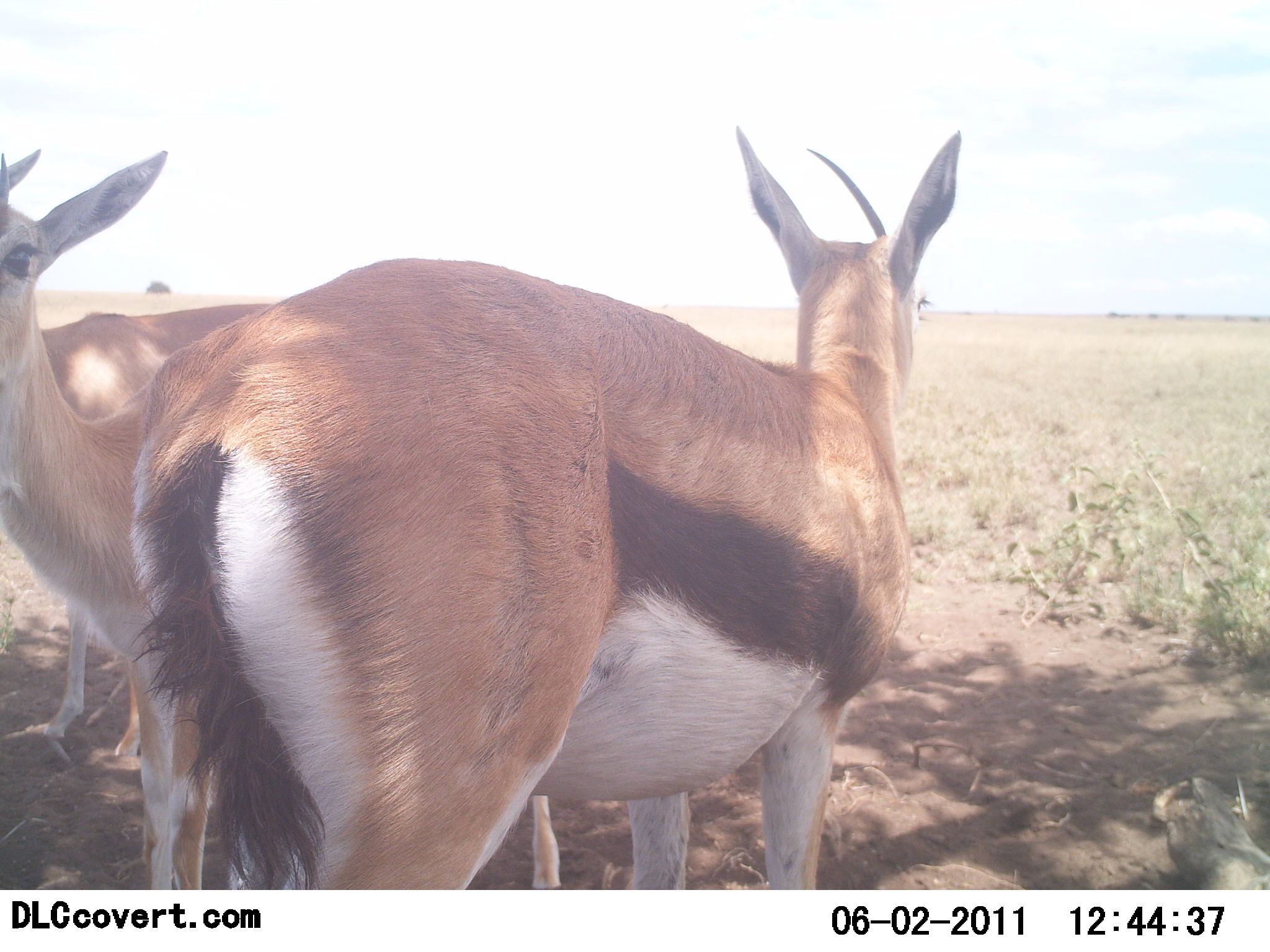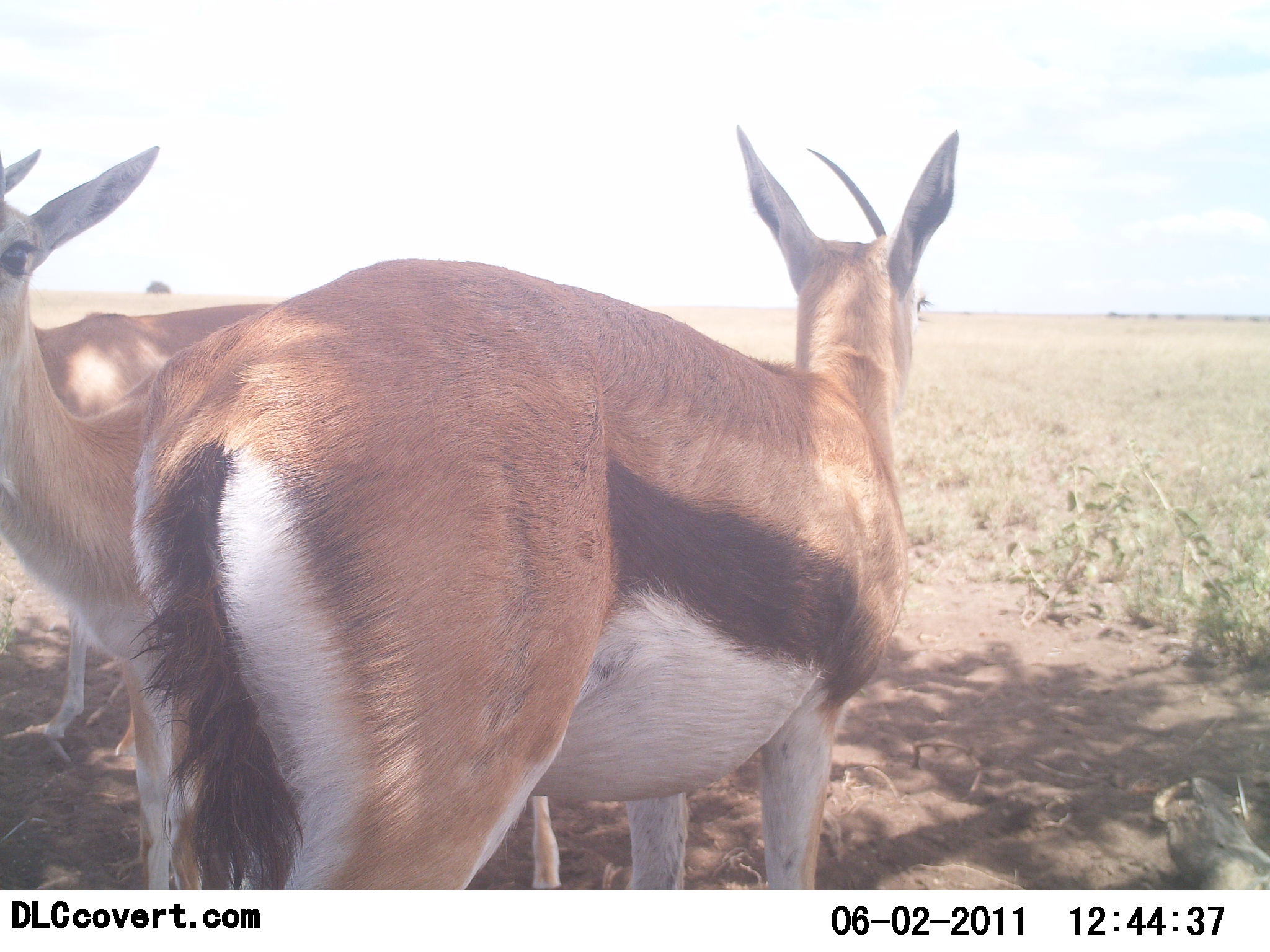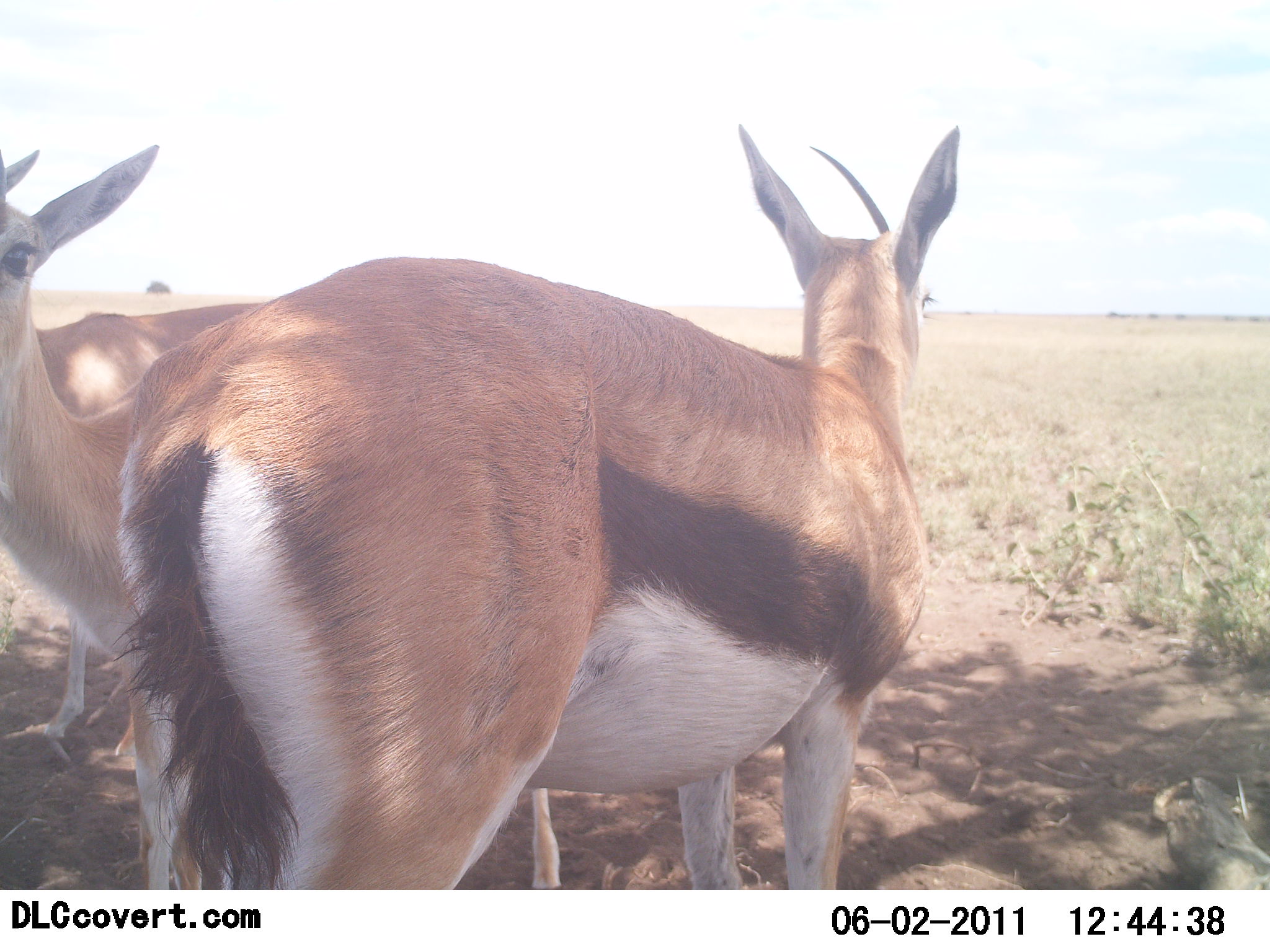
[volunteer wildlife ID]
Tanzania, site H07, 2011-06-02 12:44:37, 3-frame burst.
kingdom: Animalia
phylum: Chordata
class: Mammalia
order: Artiodactyla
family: Bovidae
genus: Eudorcas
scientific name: Eudorcas thomsonii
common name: thomson's gazelle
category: gazellethomsons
Gazellethomsons (thomson's gazelle) (Eudorcas thomsonii), count 3. Behavior (volunteer vote fractions): standing 80%, resting 20%, moving 0%, interacting 10%. Young present (vote fraction): 0%. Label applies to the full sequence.